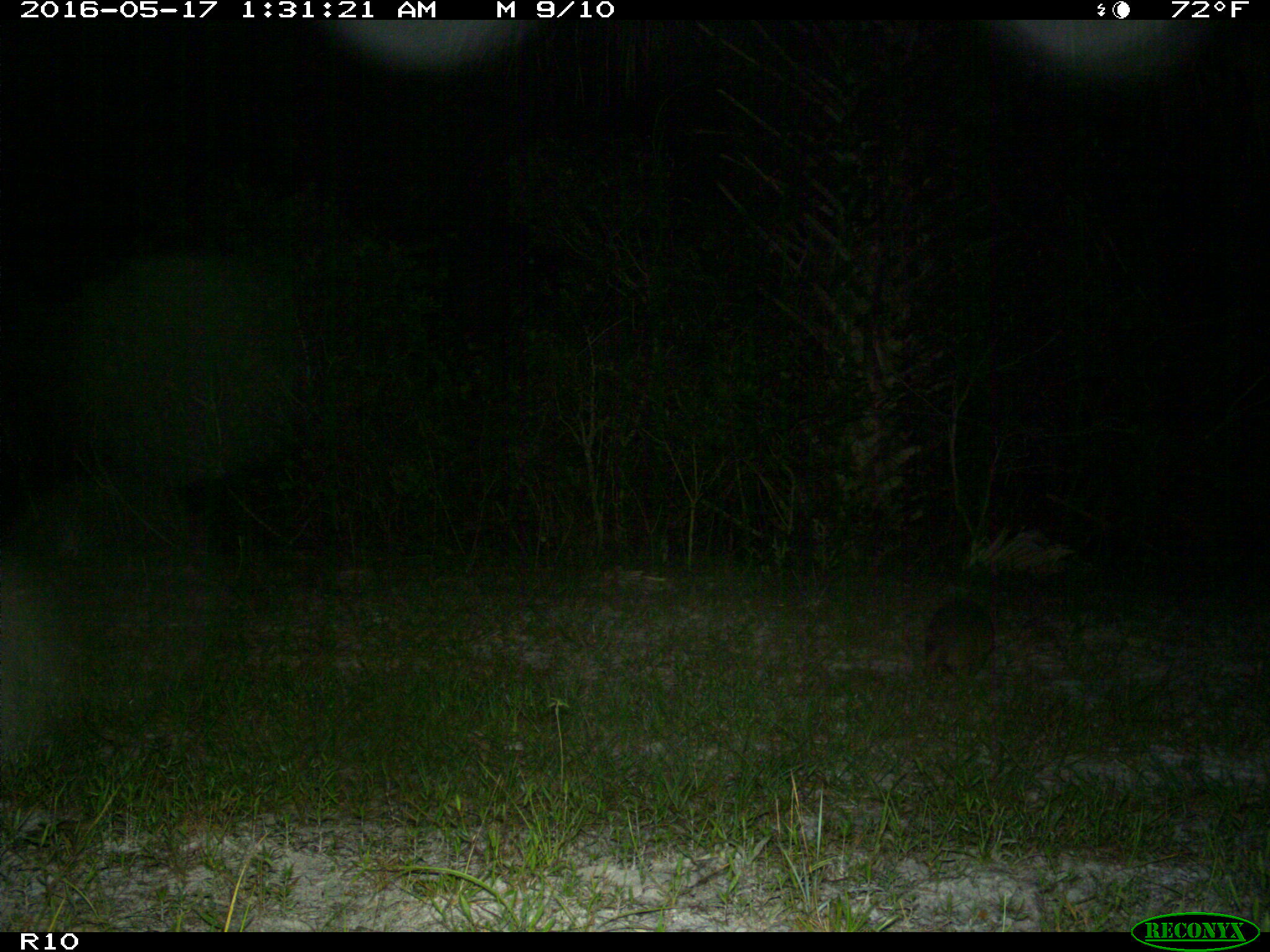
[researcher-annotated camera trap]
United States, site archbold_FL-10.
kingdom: Animalia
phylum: Chordata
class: Mammalia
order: Cingulata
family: Dasypodidae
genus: Dasypus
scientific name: Dasypus novemcinctus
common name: nine-banded armadillo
Dasypus novemcinctus (nine-banded armadillo).